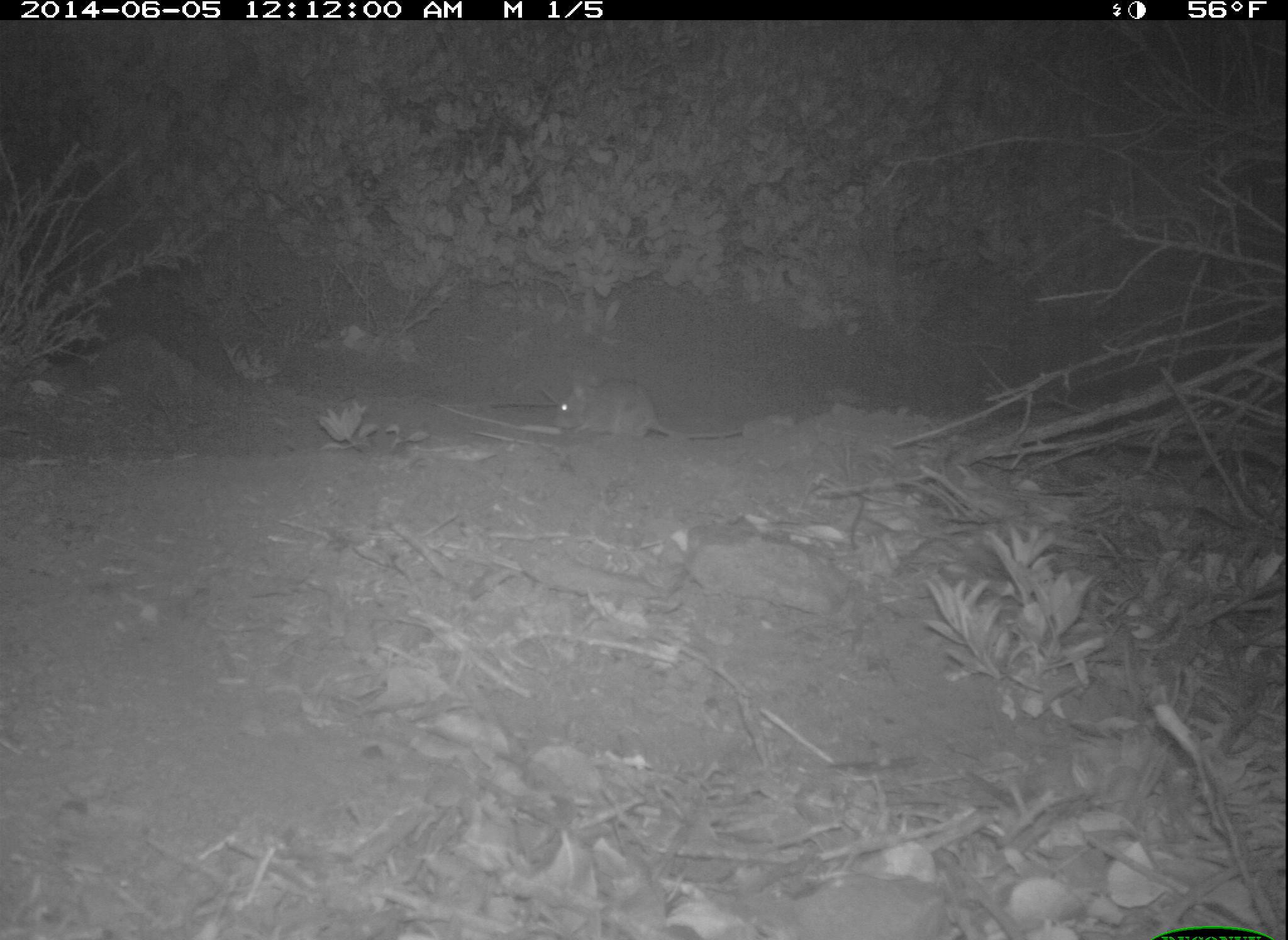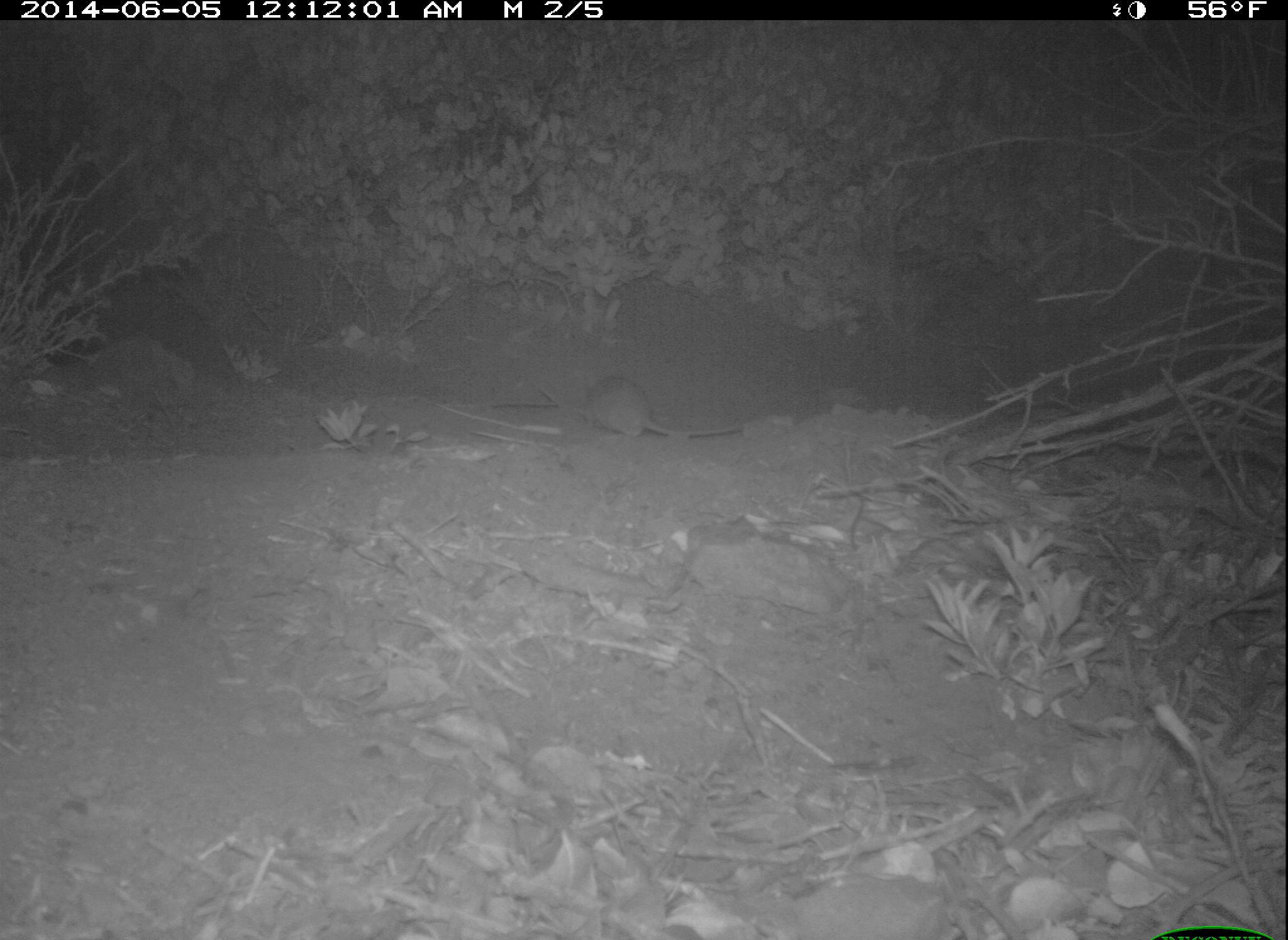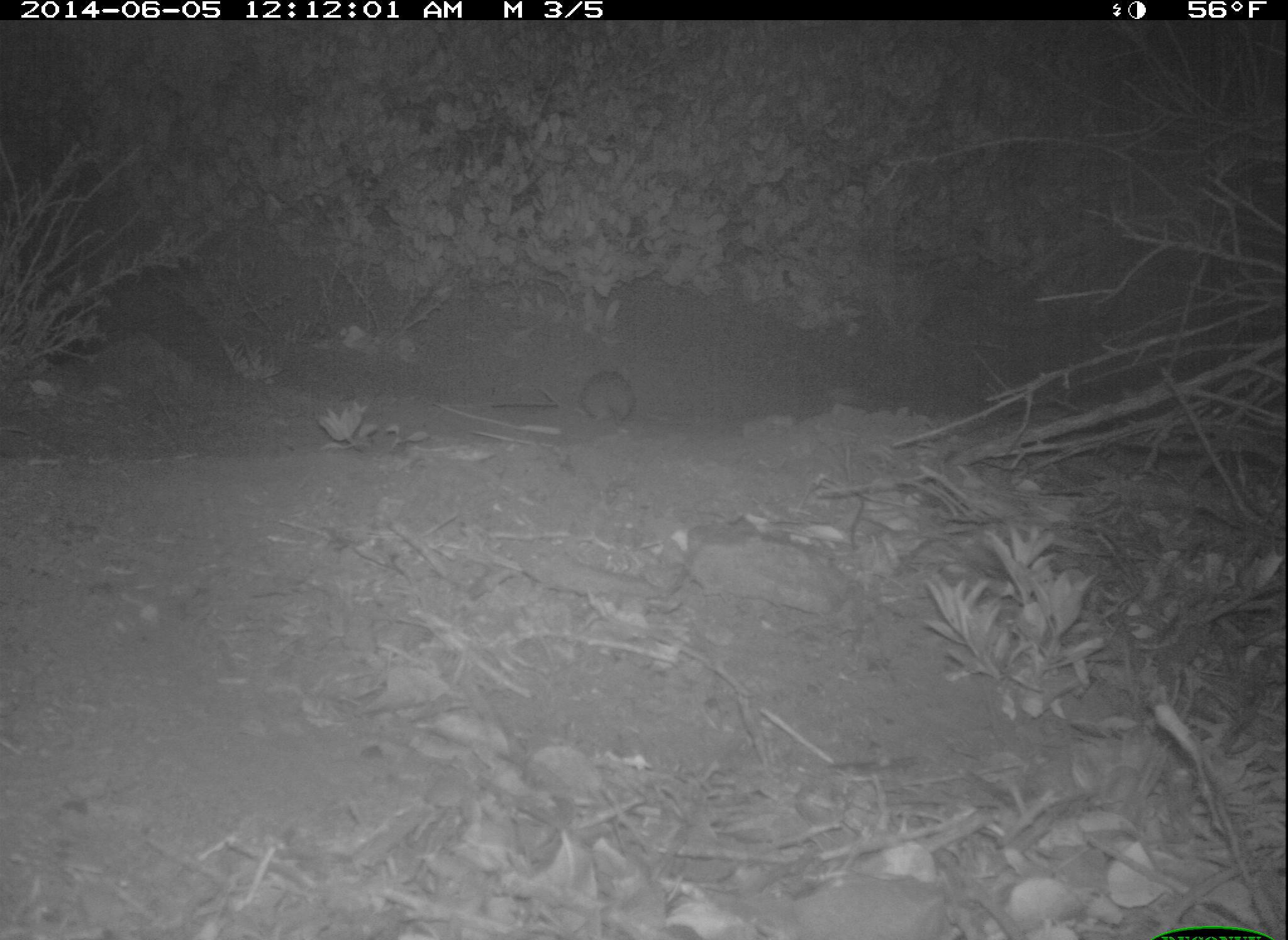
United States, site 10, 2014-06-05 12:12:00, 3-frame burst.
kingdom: Animalia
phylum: Chordata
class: Mammalia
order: Rodentia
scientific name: Rodentia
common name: rodent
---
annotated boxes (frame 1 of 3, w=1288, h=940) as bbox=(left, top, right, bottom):
rodent: bbox=(553, 380, 743, 444)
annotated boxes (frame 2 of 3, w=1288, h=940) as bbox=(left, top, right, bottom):
rodent: bbox=(578, 374, 742, 441)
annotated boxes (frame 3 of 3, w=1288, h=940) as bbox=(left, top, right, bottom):
rodent: bbox=(580, 369, 640, 430)